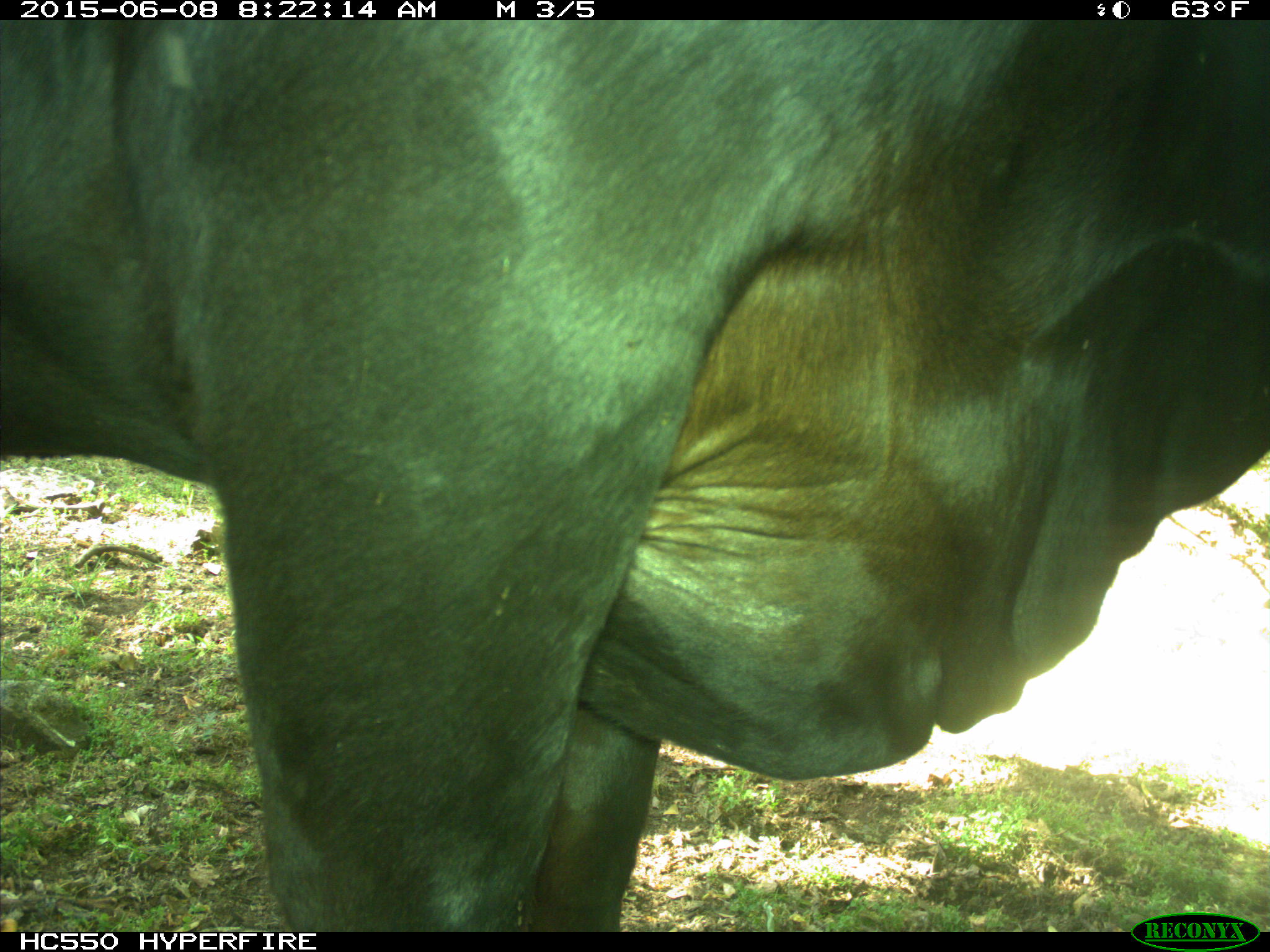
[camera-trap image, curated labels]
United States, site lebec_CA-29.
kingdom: Animalia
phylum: Chordata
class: Mammalia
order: Artiodactyla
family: Bovidae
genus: Bos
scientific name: Bos taurus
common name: domestic cow